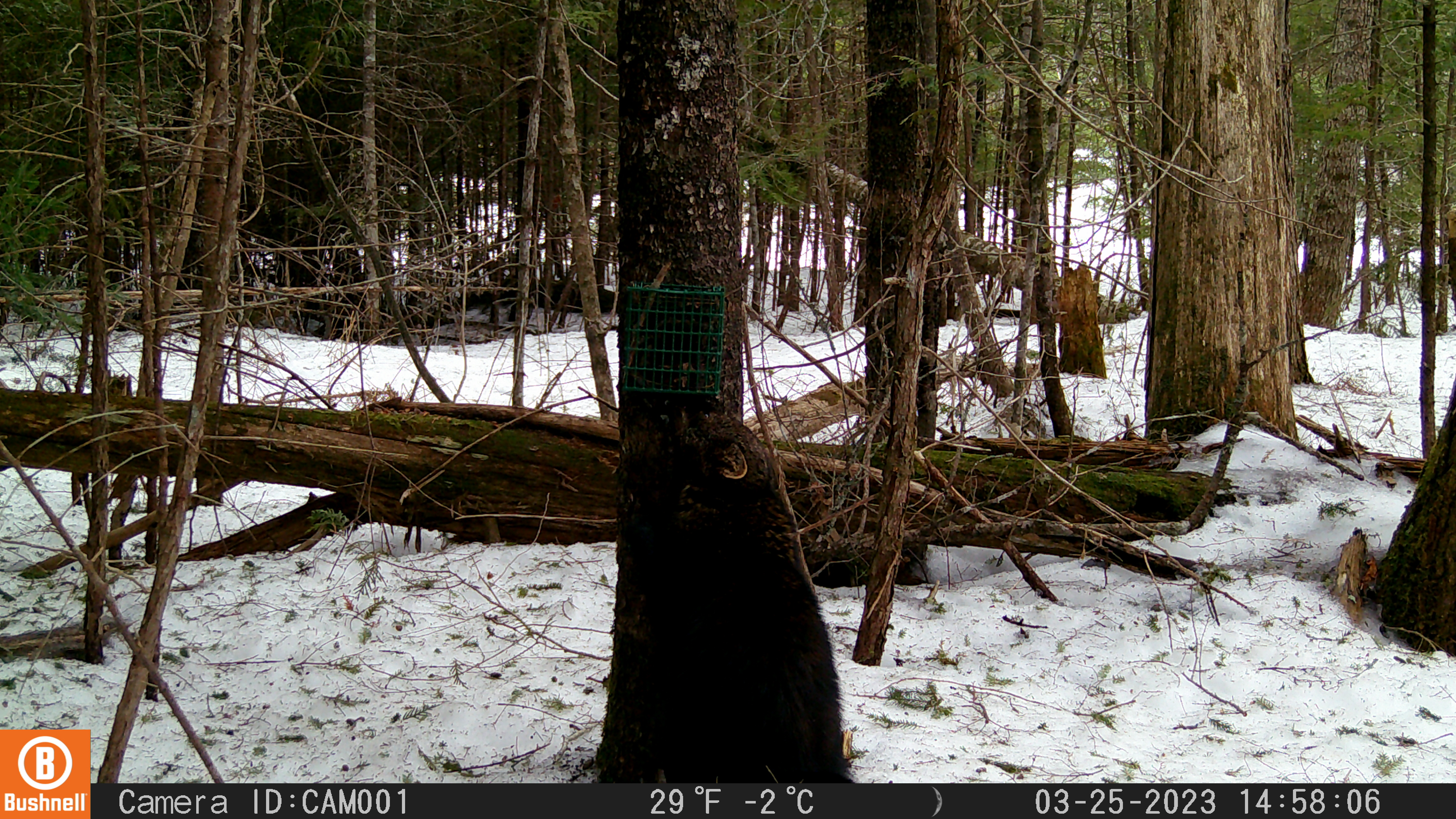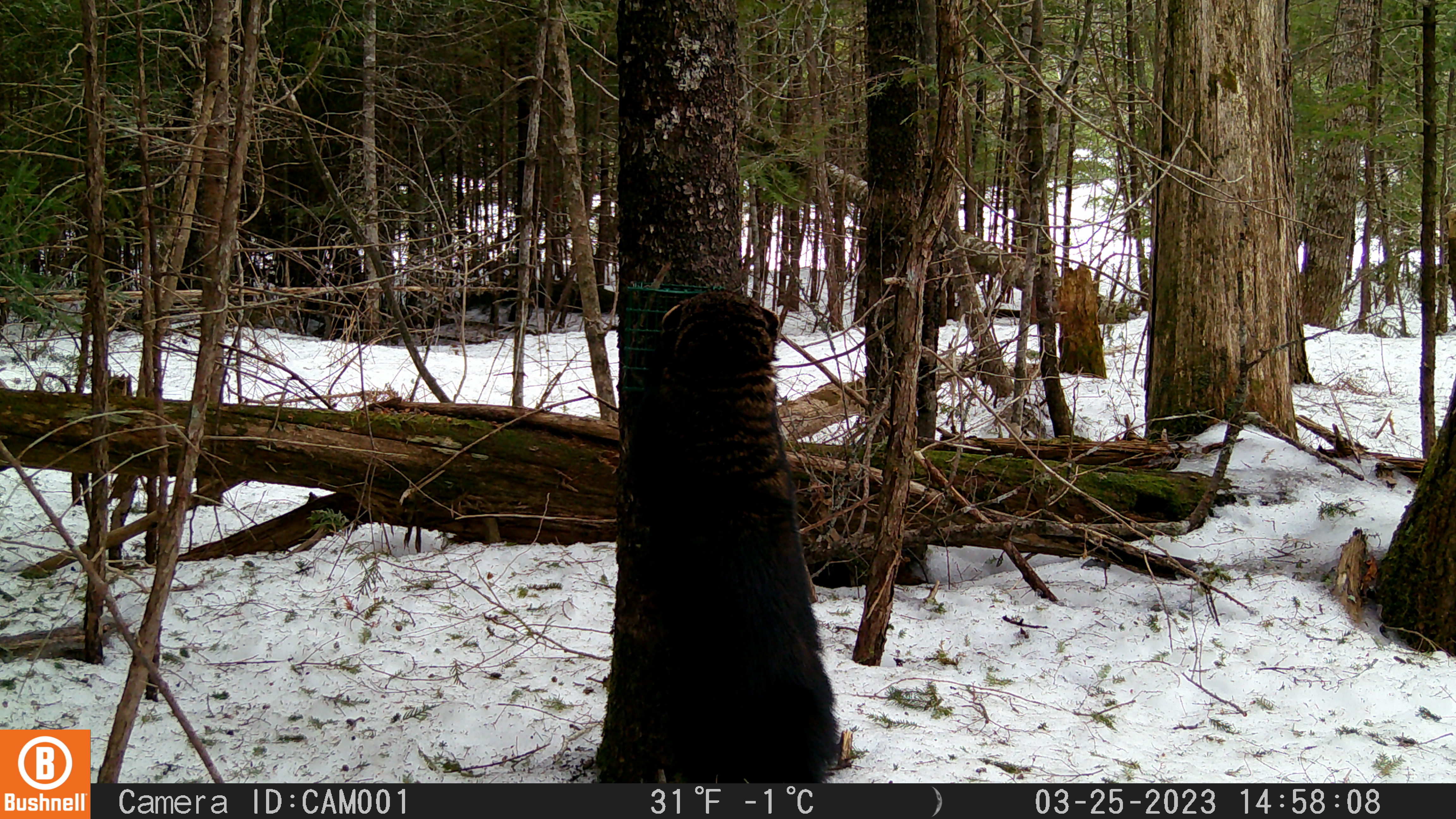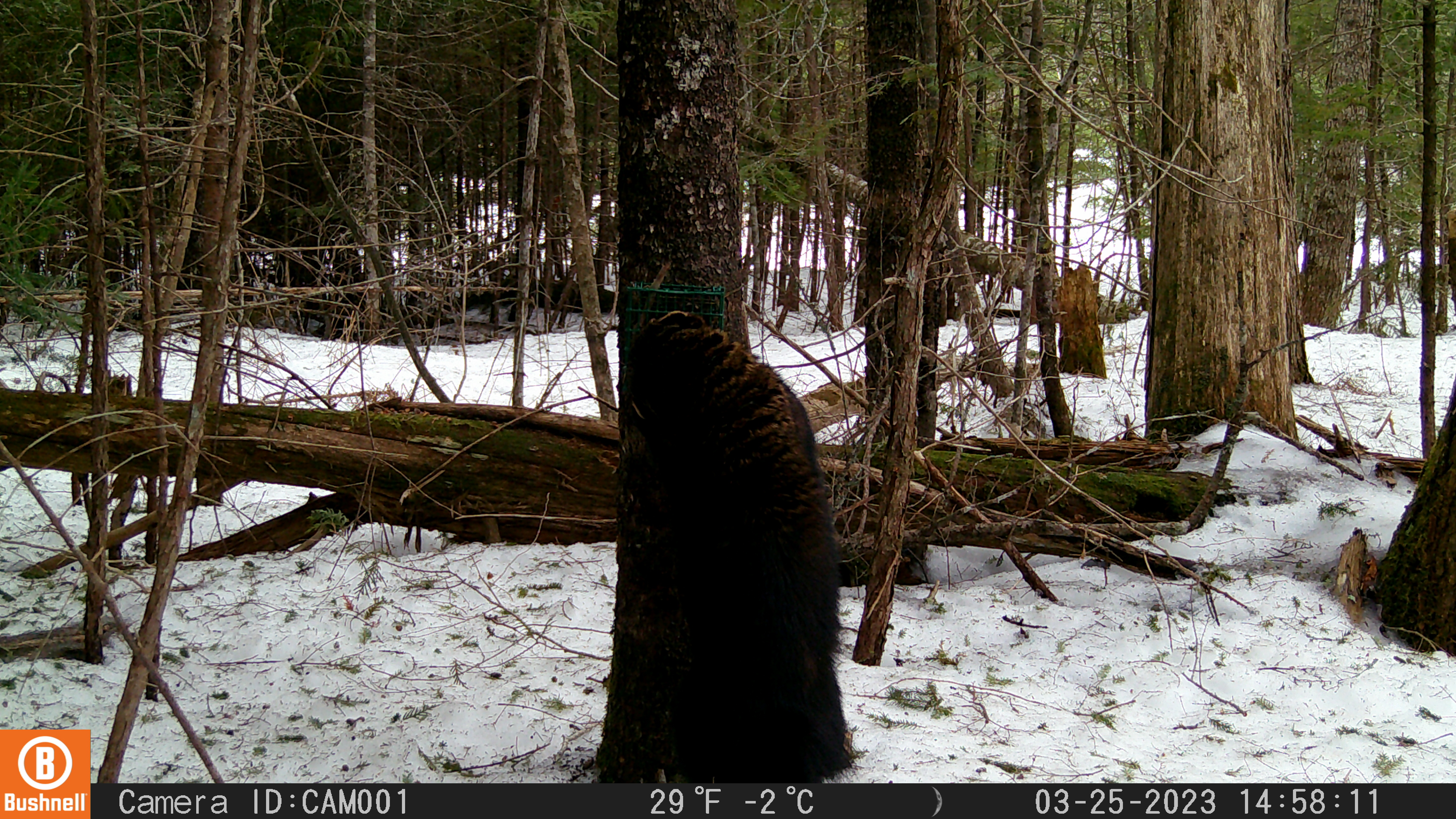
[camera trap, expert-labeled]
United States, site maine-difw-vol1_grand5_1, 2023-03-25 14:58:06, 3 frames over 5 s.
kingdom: Animalia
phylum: Chordata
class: Mammalia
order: Carnivora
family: Mustelidae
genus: Pekania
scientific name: Pekania pennanti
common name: fisher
Fisher (Pekania pennanti).